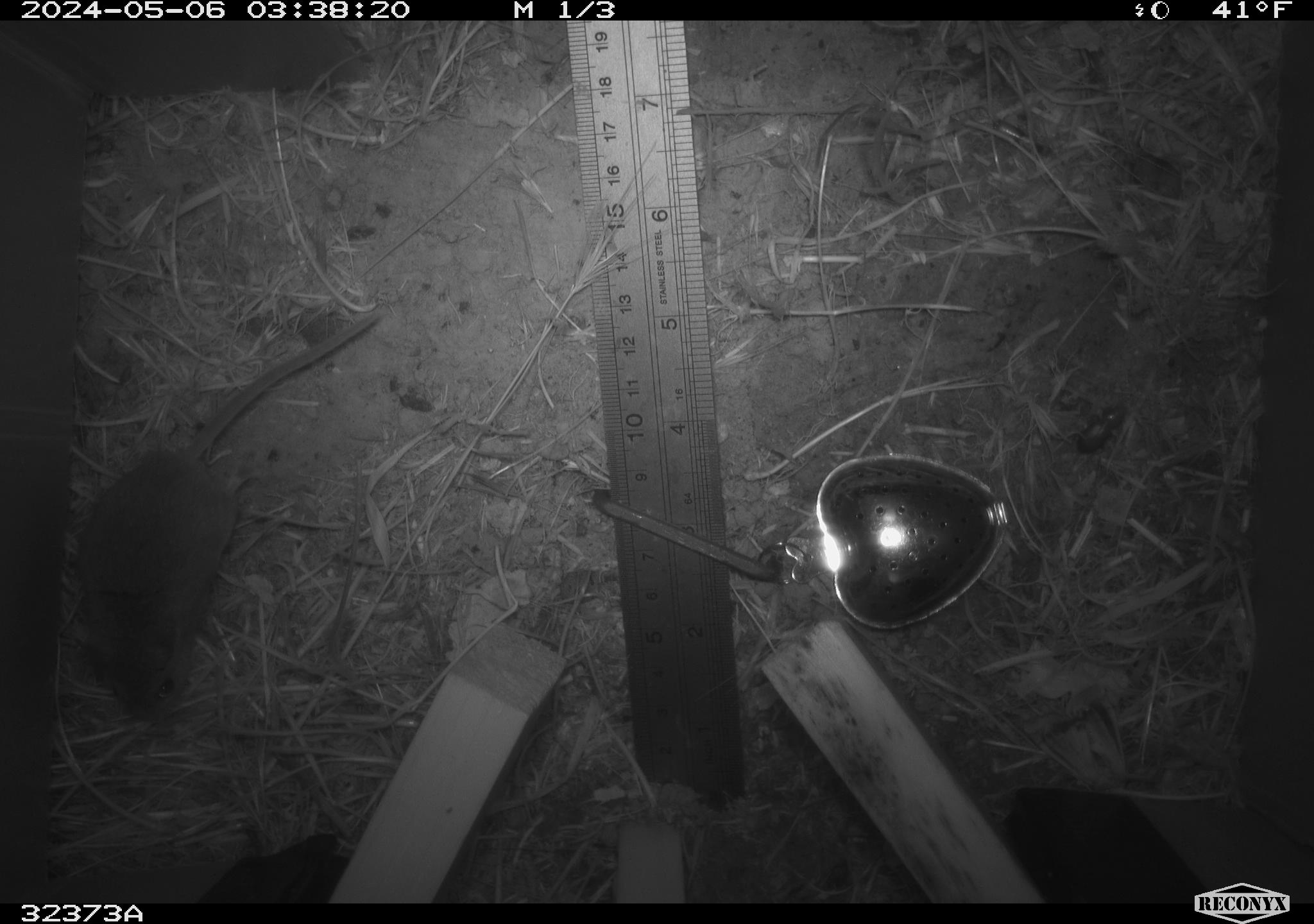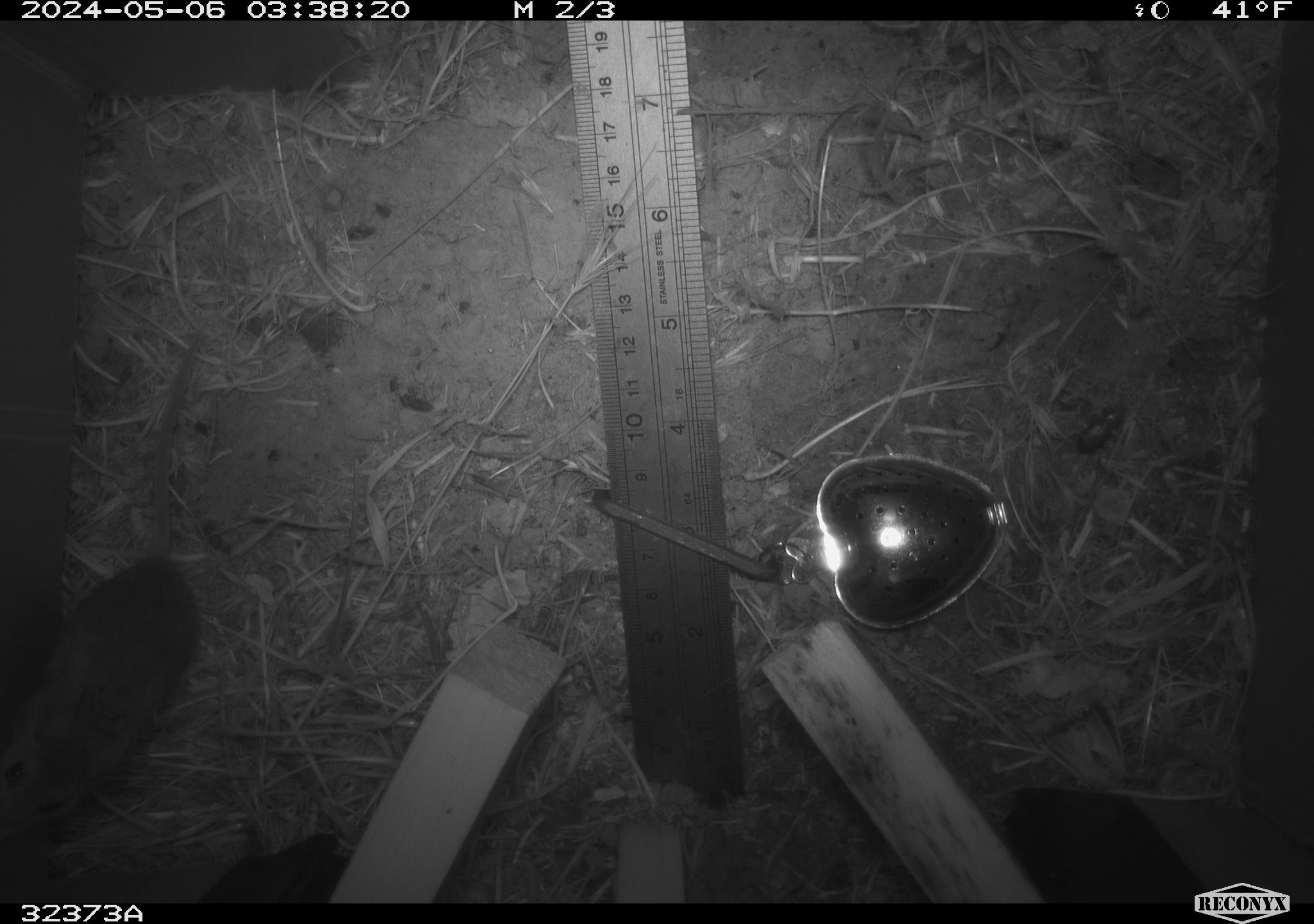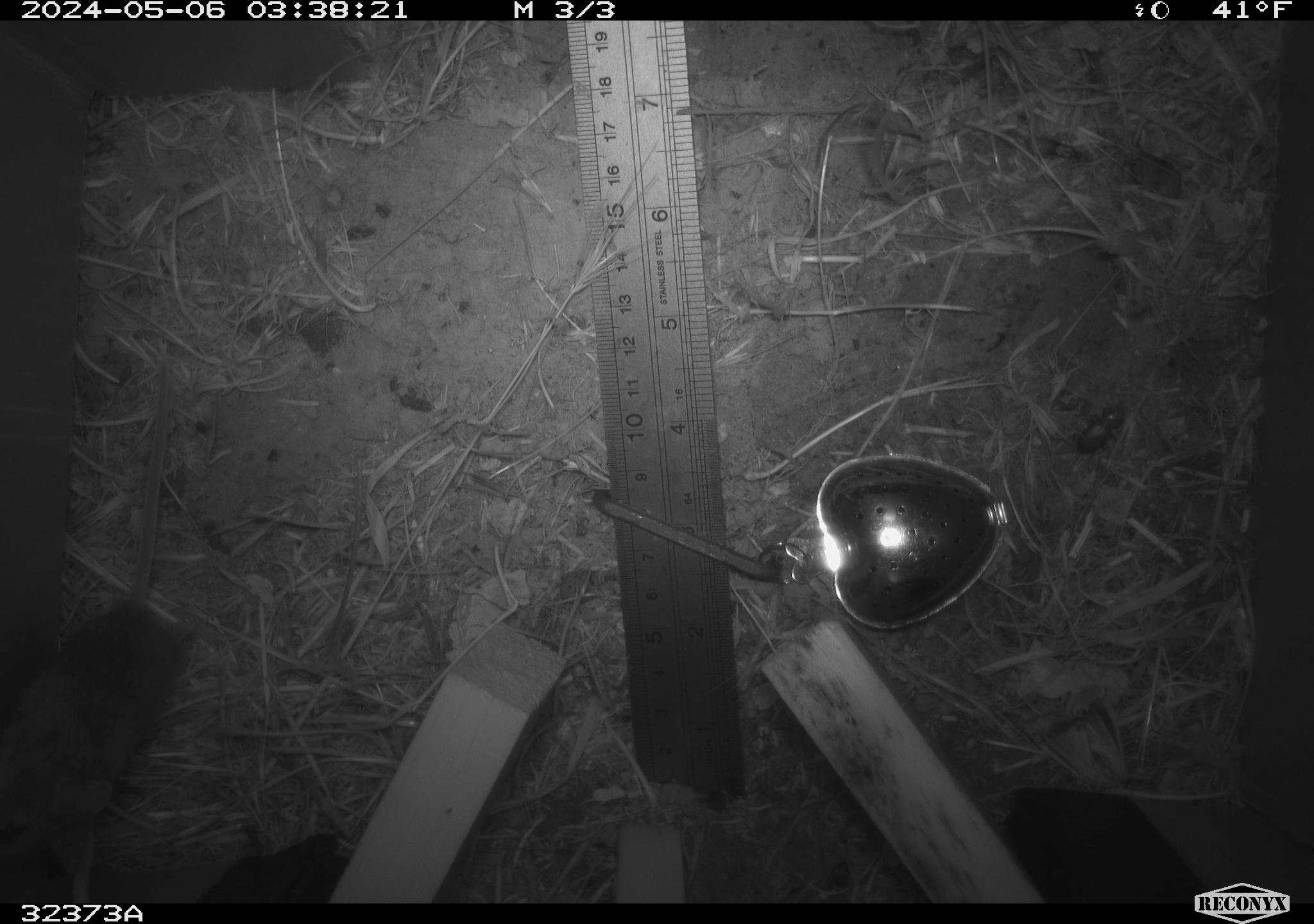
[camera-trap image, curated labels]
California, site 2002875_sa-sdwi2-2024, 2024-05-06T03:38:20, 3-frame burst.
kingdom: Animalia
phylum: Chordata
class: Mammalia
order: Rodentia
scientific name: Rodentia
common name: mouse species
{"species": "mouse species (Rodentia)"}